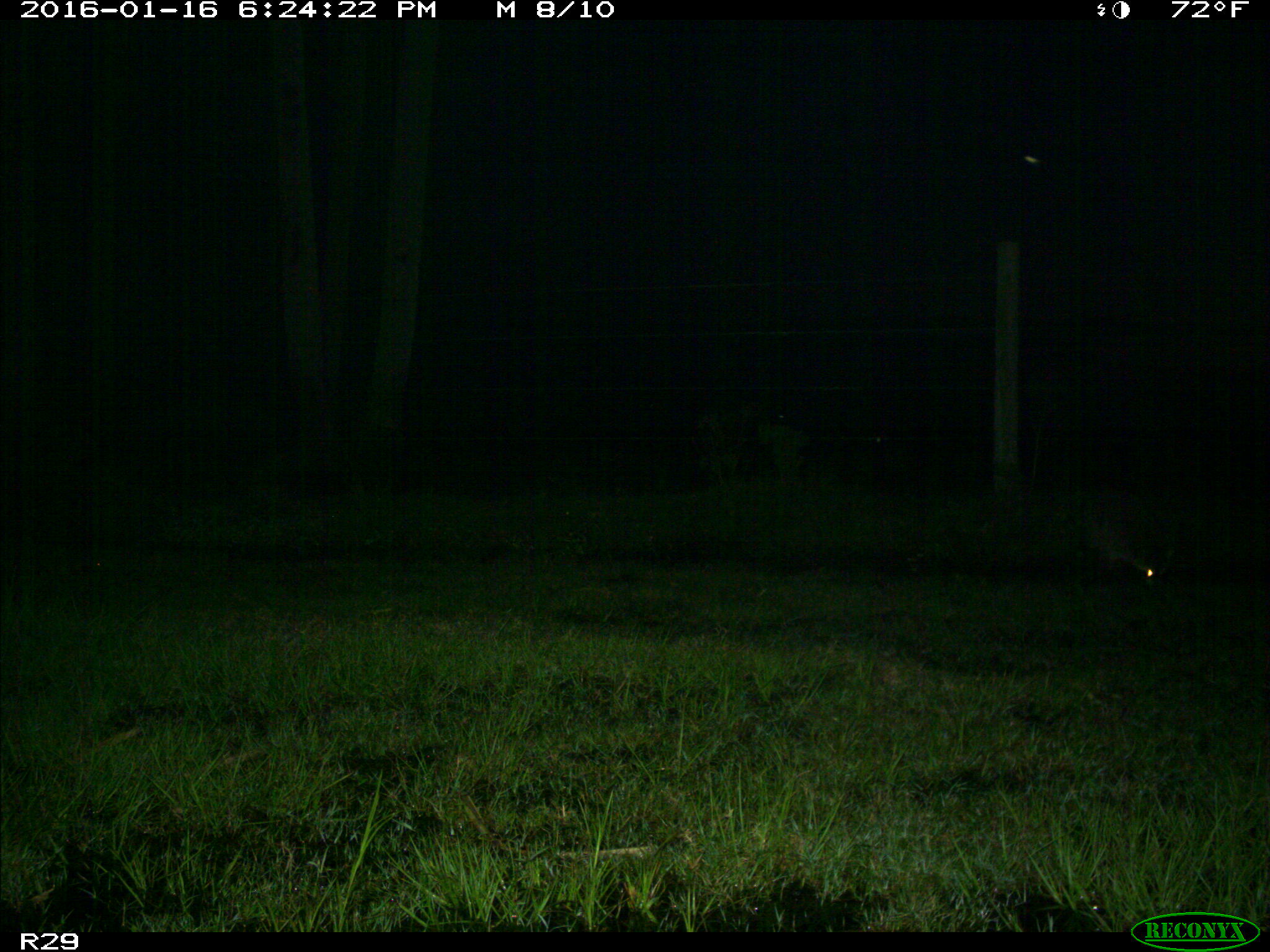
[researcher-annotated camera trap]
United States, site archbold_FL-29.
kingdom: Animalia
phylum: Chordata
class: Mammalia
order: Carnivora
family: Procyonidae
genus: Procyon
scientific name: Procyon lotor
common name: common raccoon